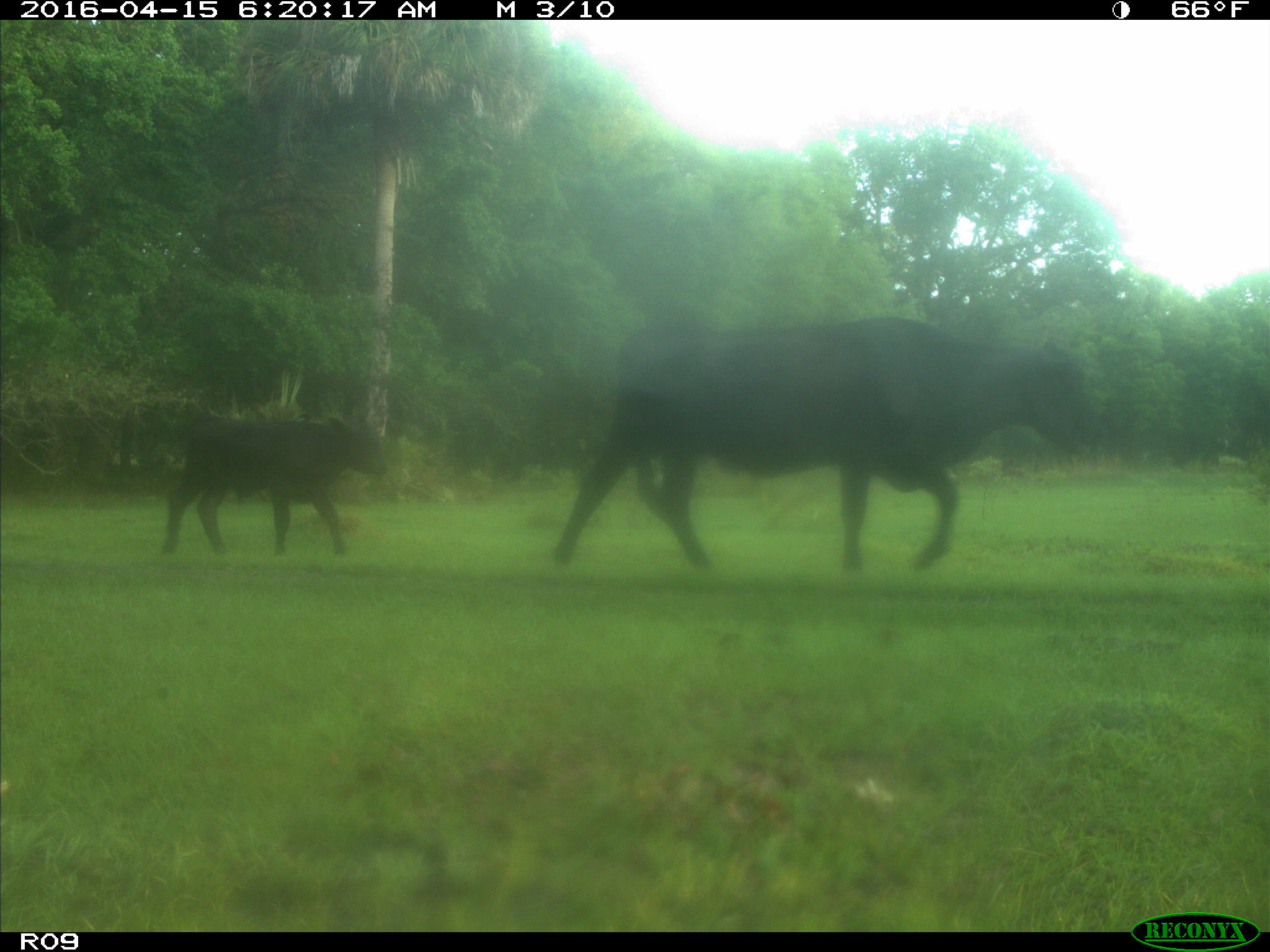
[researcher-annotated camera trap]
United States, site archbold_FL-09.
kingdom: Animalia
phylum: Chordata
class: Mammalia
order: Artiodactyla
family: Bovidae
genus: Bos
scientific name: Bos taurus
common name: domestic cow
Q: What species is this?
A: Bos taurus (domestic cow).